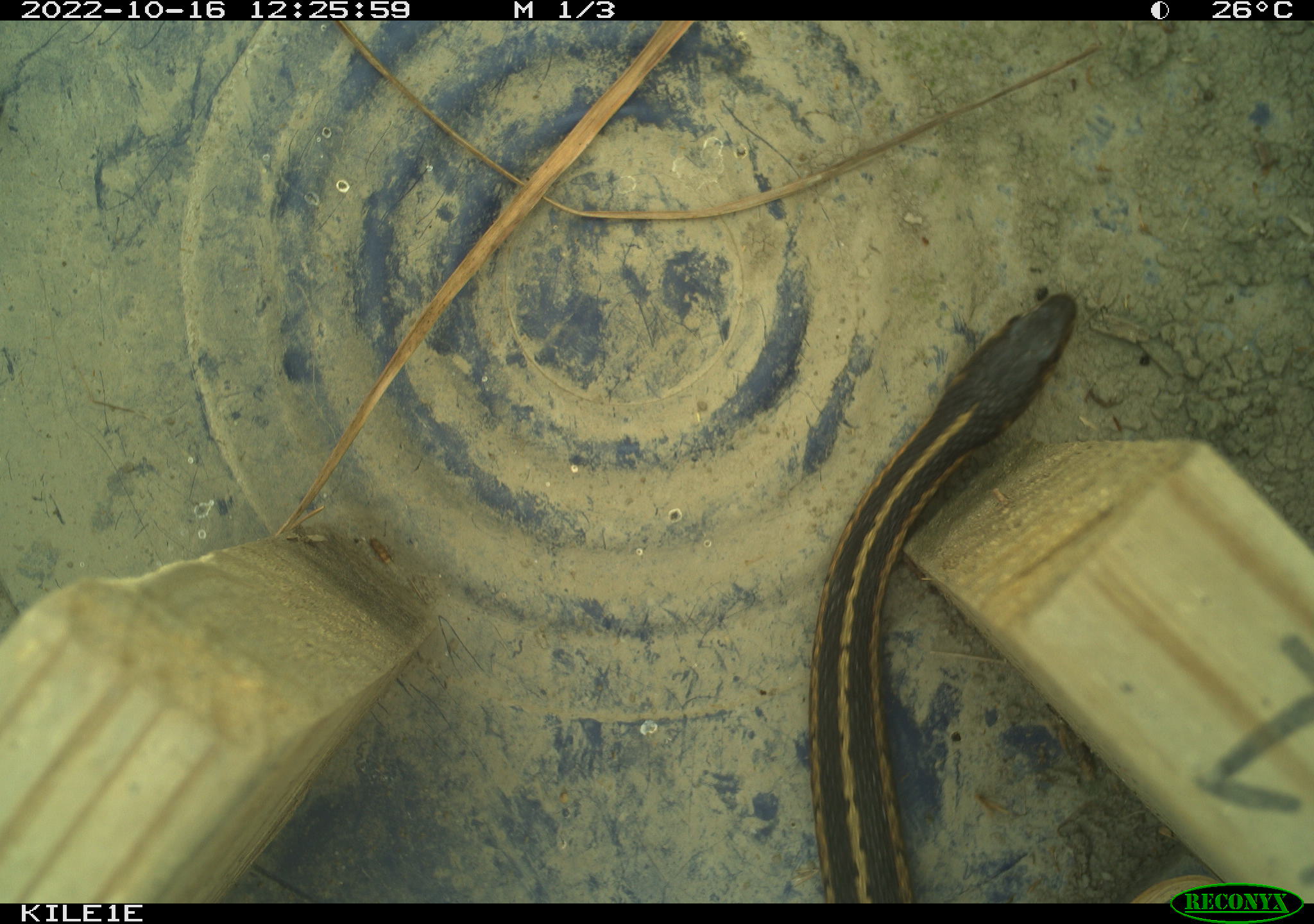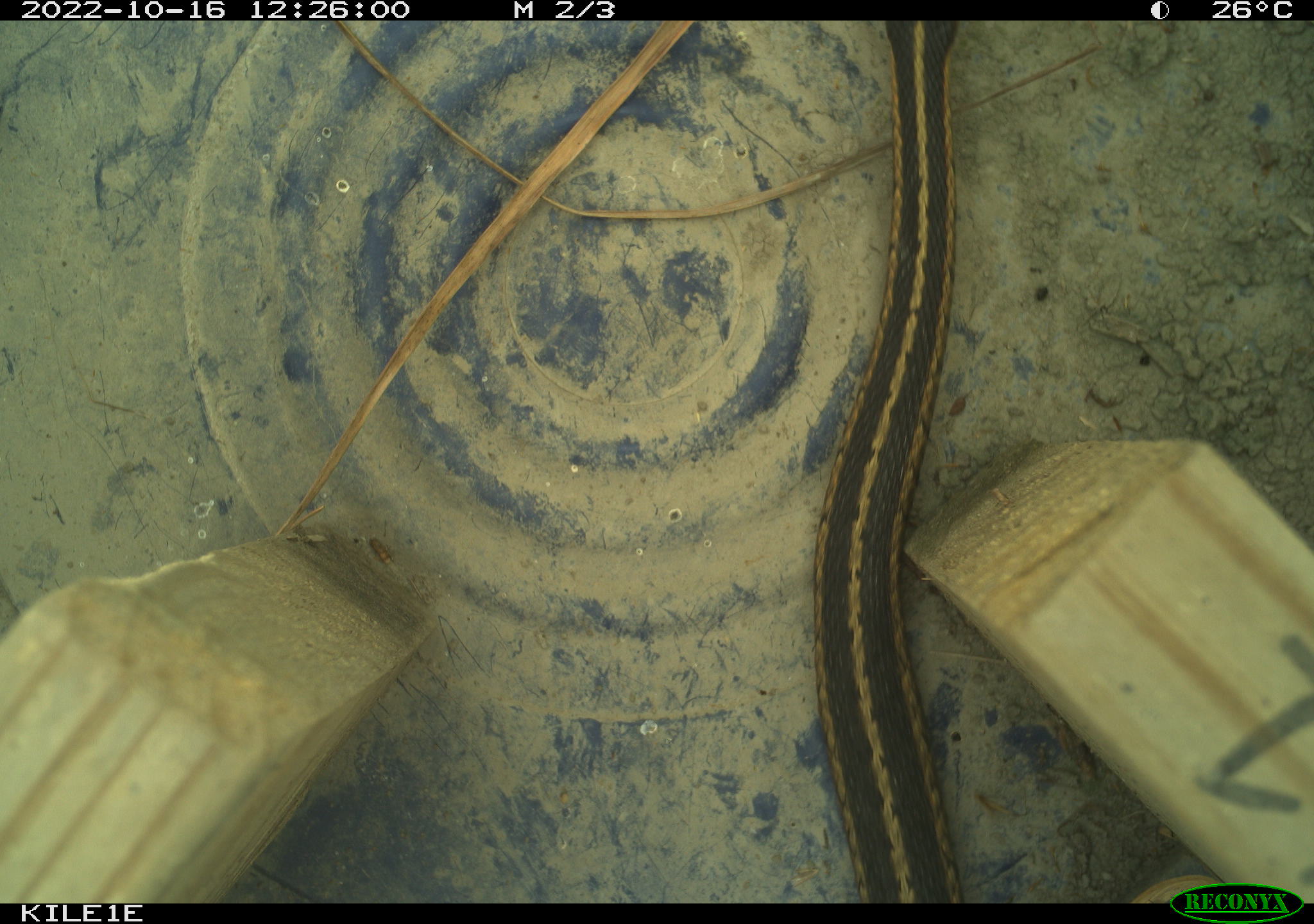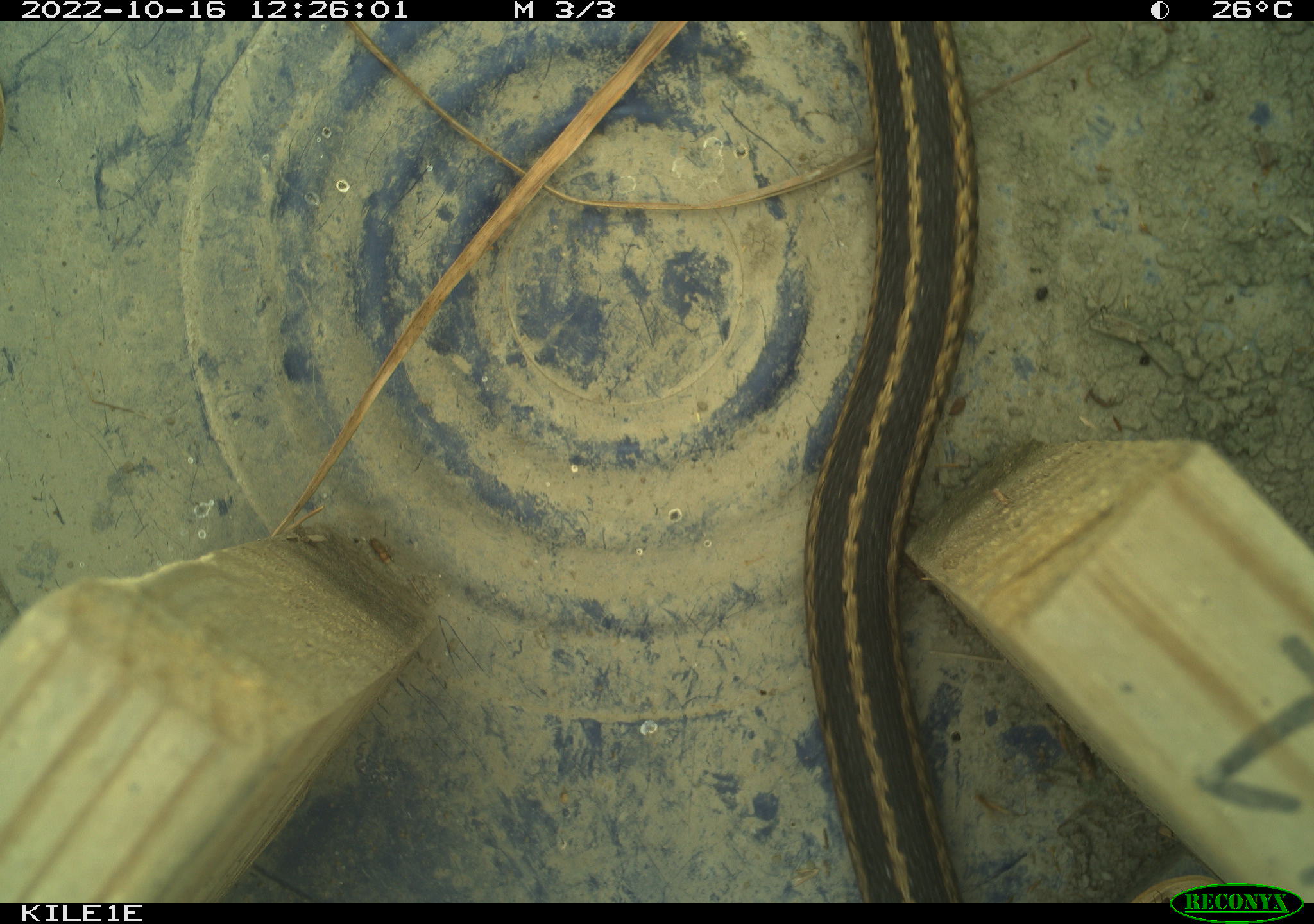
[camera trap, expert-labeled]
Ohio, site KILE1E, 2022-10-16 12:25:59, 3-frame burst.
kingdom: Animalia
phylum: Chordata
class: Reptilia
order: Squamata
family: Colubridae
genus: Thamnophis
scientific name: Thamnophis sirtalis sirtalis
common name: eastern gartersnake